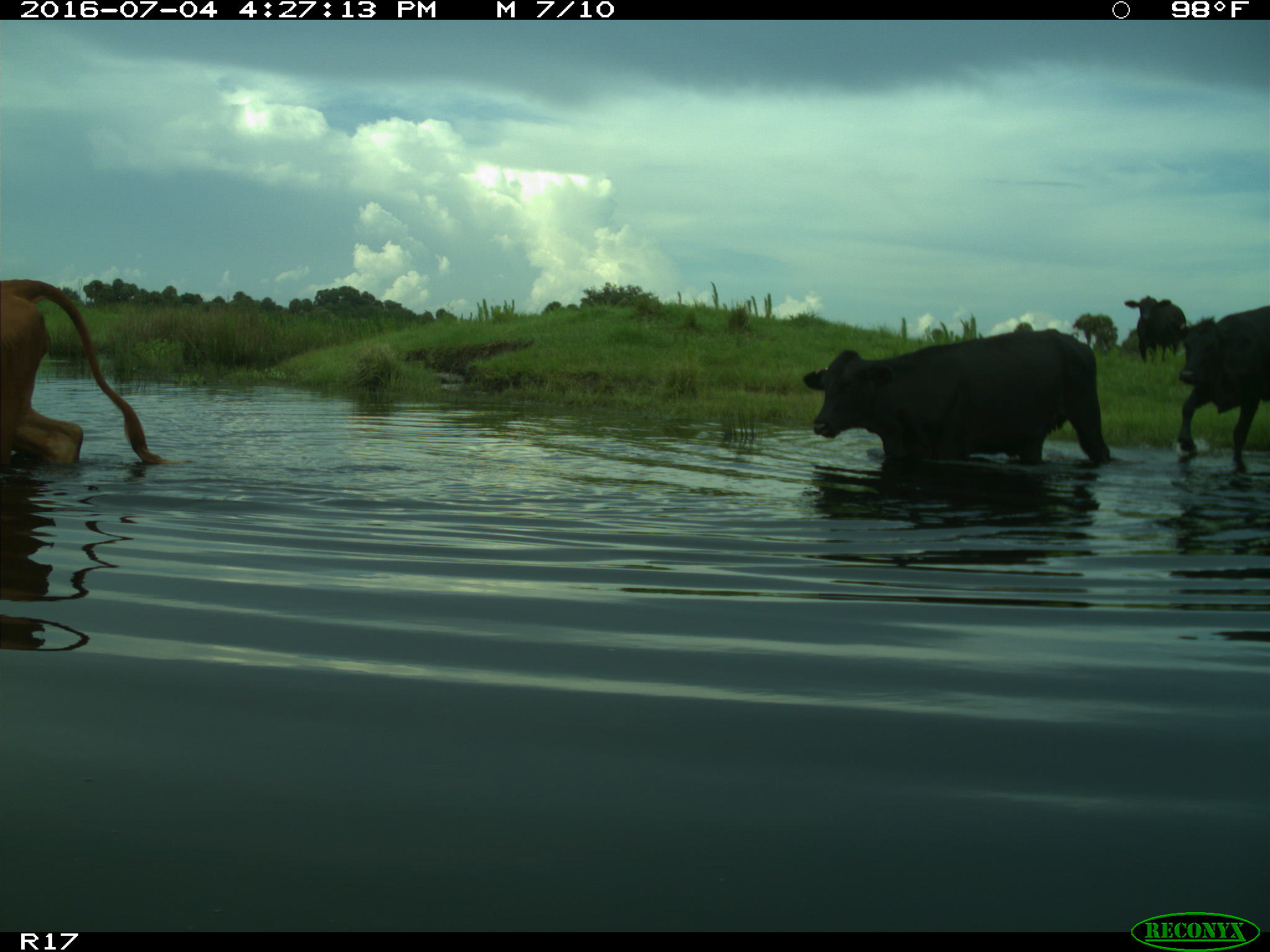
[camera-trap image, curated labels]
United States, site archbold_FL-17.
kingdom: Animalia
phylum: Chordata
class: Mammalia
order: Artiodactyla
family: Bovidae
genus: Bos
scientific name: Bos taurus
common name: domestic cow